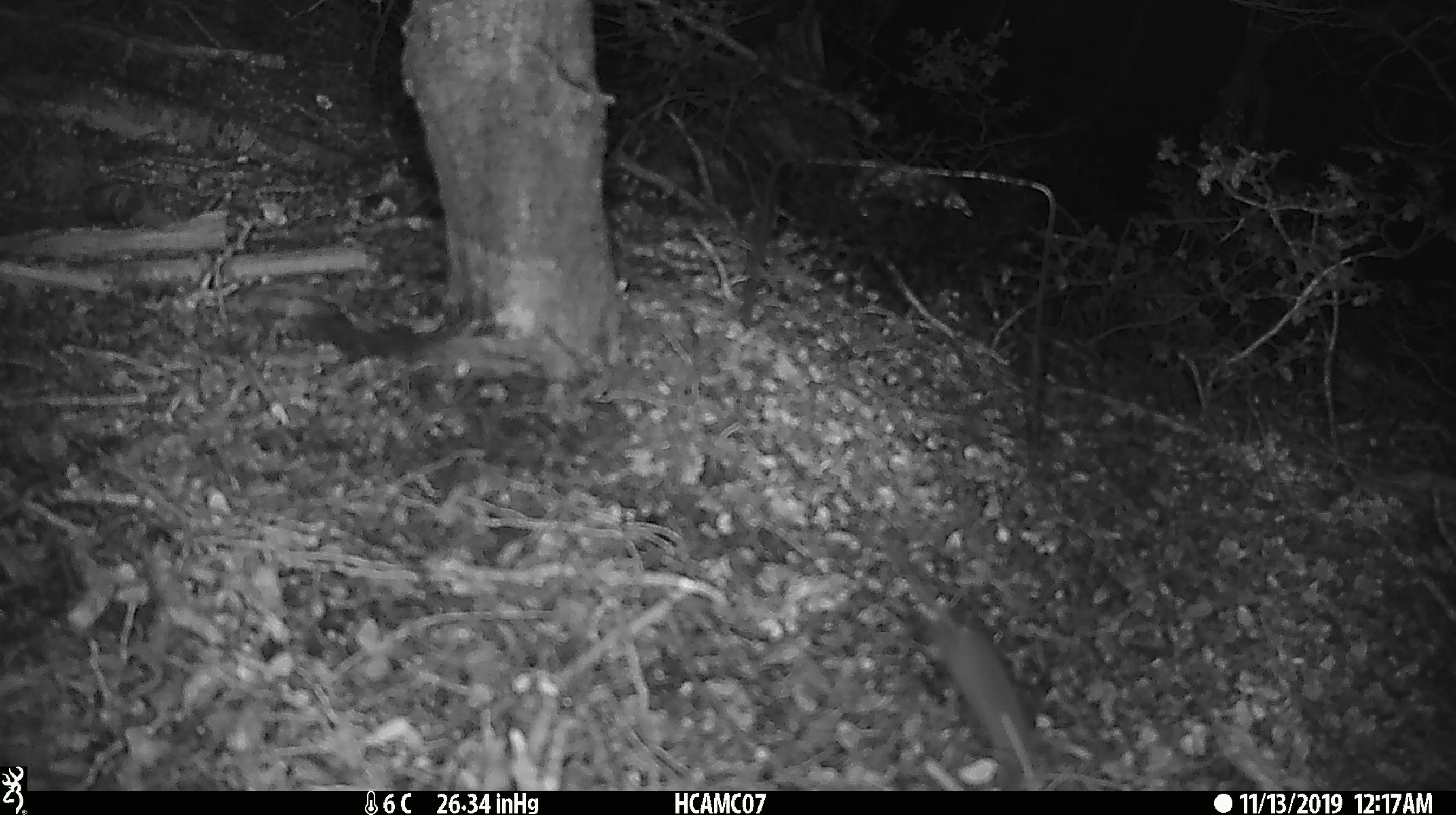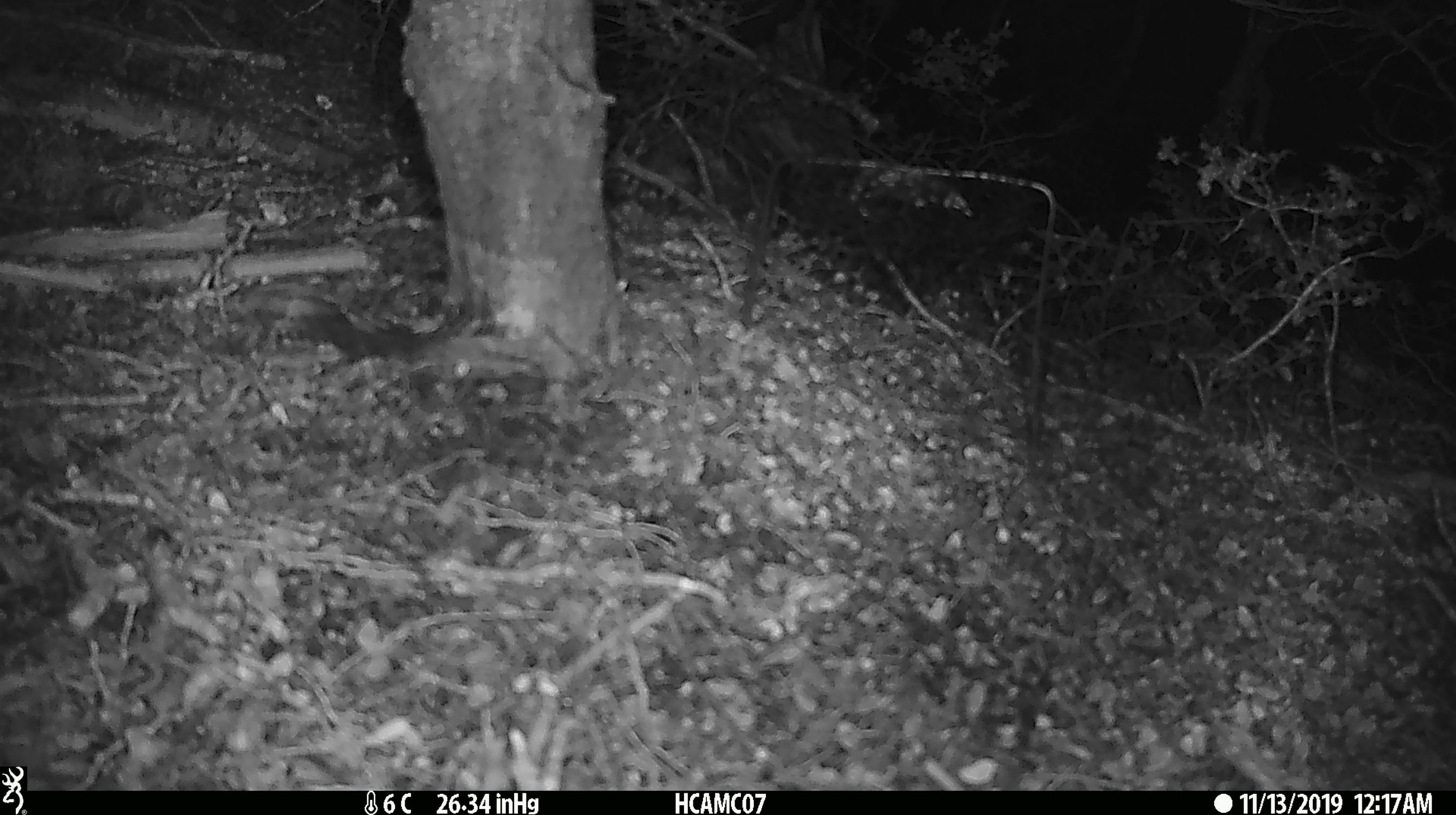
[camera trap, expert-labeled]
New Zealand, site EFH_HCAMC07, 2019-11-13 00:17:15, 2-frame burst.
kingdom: Animalia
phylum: Chordata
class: Mammalia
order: Rodentia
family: Muridae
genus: Mus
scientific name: Mus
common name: mouse